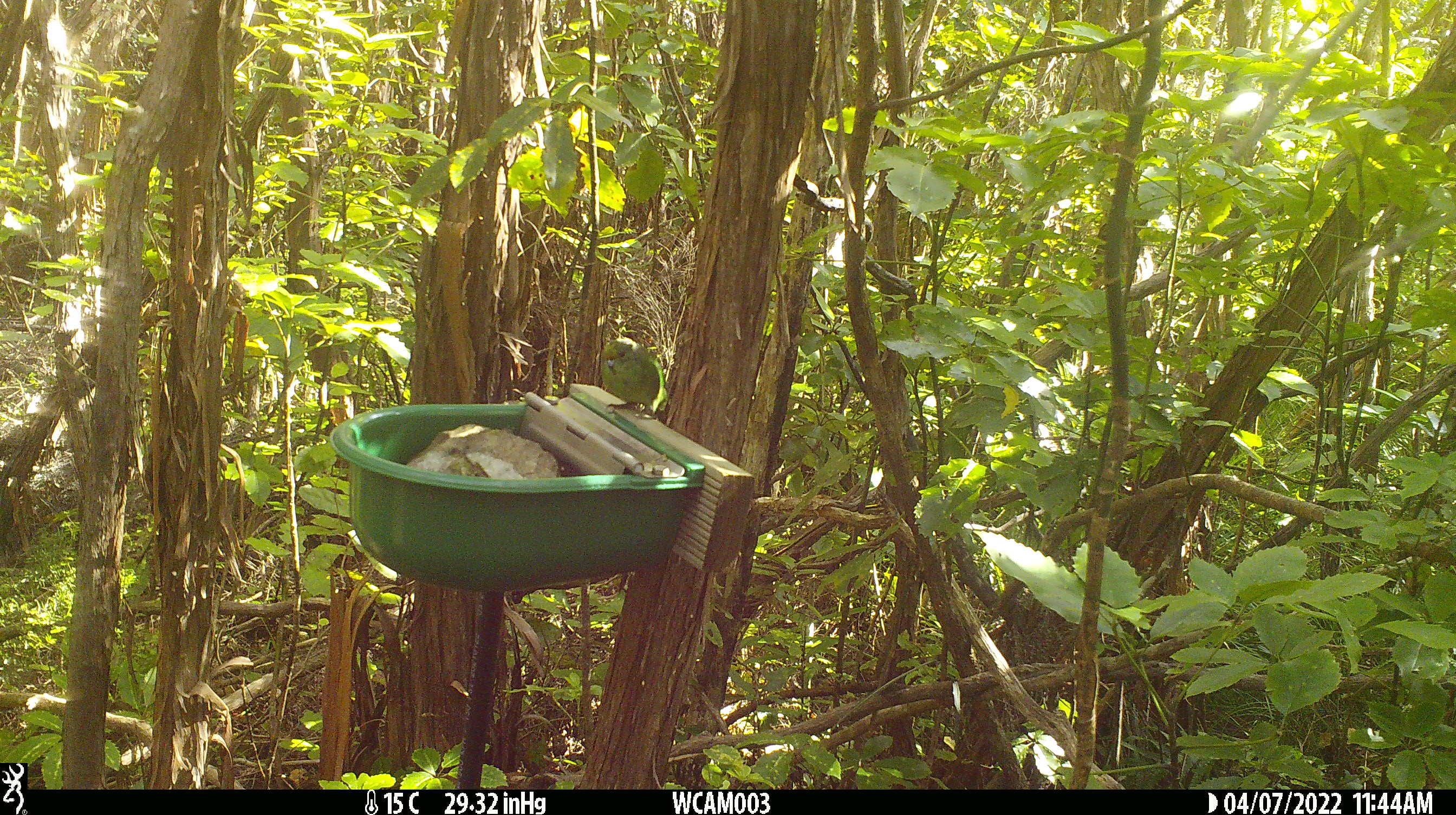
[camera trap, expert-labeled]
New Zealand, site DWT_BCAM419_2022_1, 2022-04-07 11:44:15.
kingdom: Animalia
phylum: Chordata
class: Aves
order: Psittaciformes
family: Psittaculidae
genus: Cyanoramphus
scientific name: Cyanoramphus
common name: parakeet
Parakeet (Cyanoramphus).